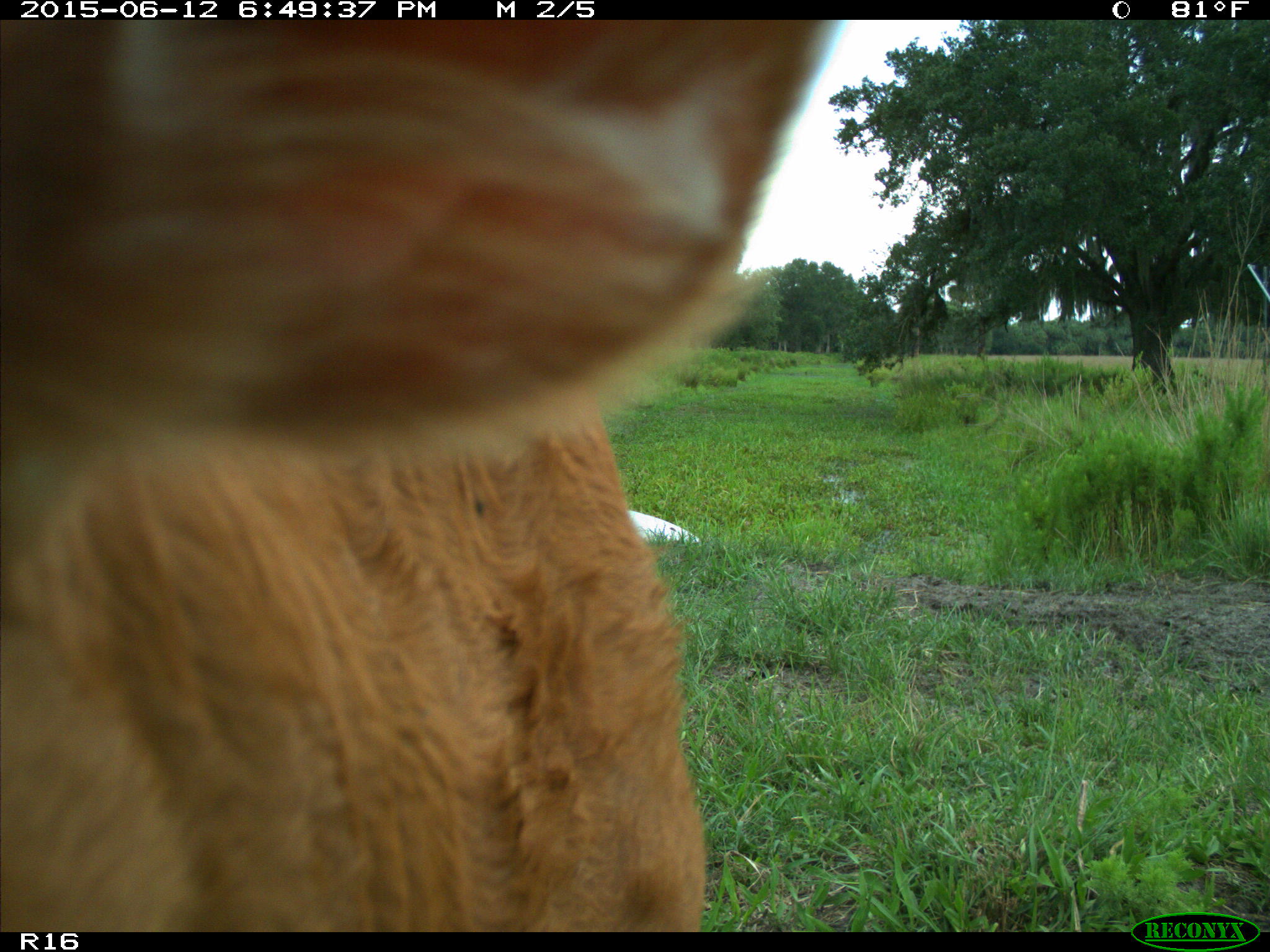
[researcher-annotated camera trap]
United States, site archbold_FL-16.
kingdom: Animalia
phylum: Chordata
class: Mammalia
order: Artiodactyla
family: Bovidae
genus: Bos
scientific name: Bos taurus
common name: domestic cow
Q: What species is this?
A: Bos taurus (domestic cow).